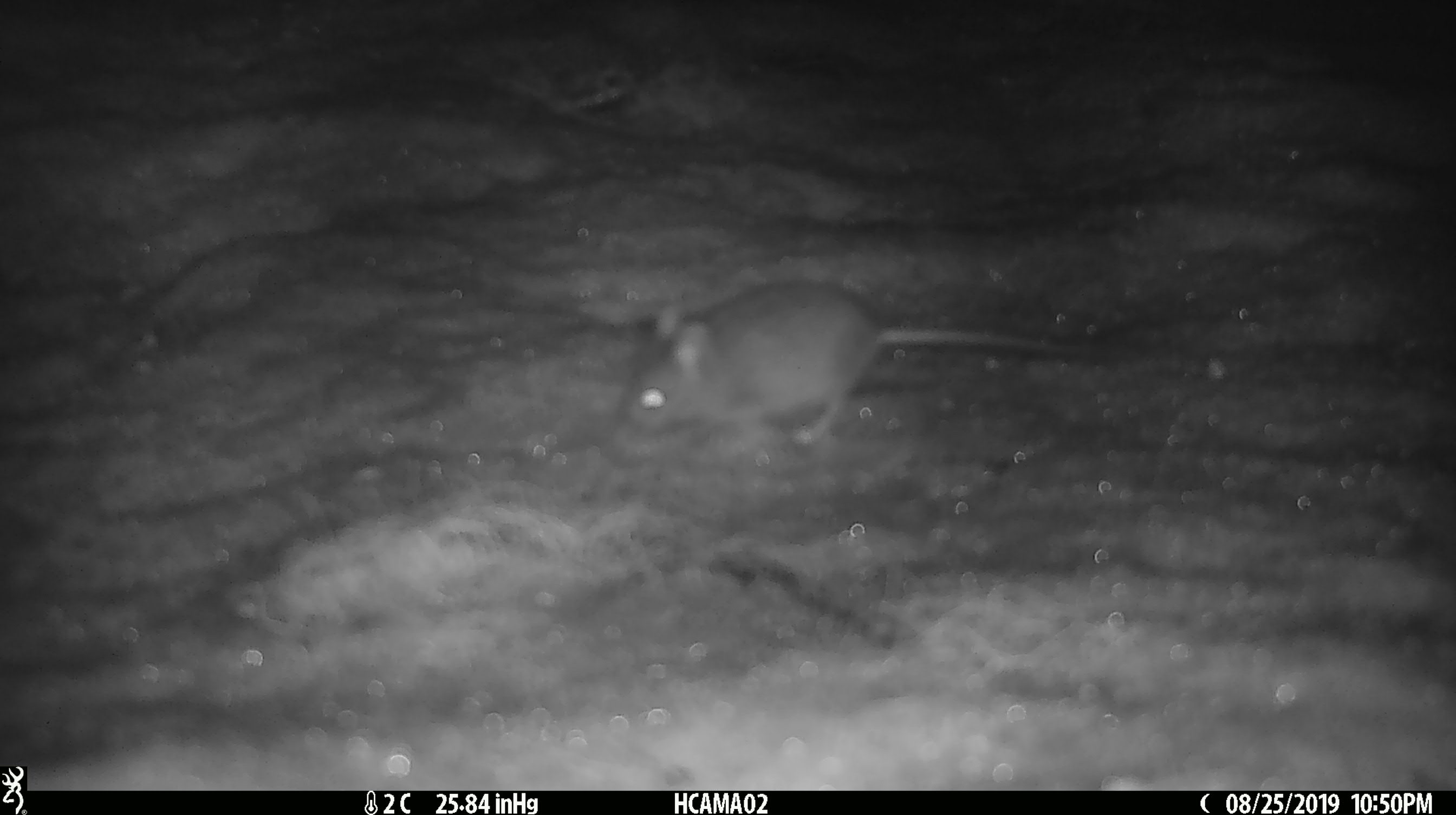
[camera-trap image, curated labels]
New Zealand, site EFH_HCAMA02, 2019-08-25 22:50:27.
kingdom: Animalia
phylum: Chordata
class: Mammalia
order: Rodentia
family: Muridae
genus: Mus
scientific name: Mus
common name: mouse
Mouse (Mus).